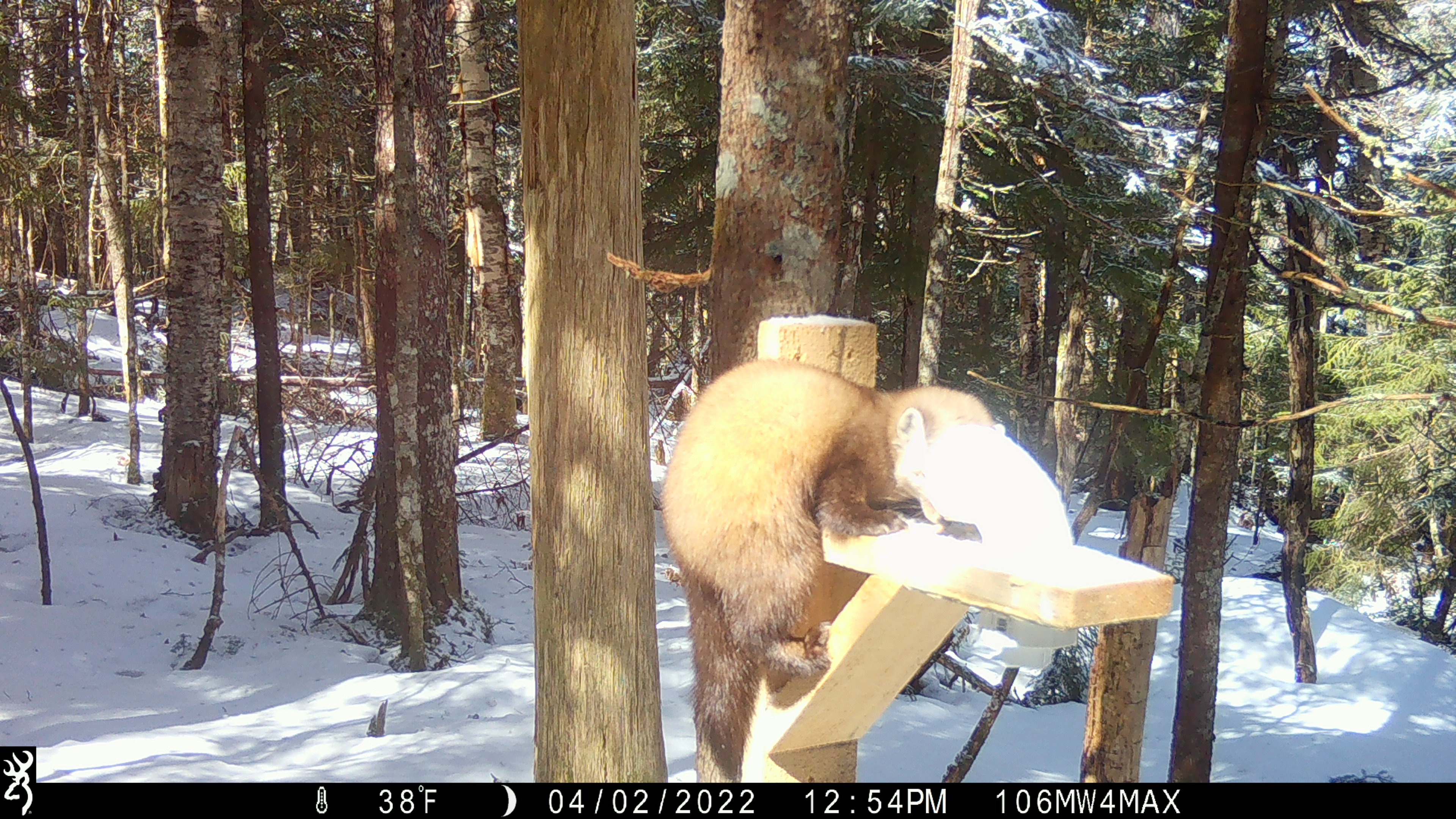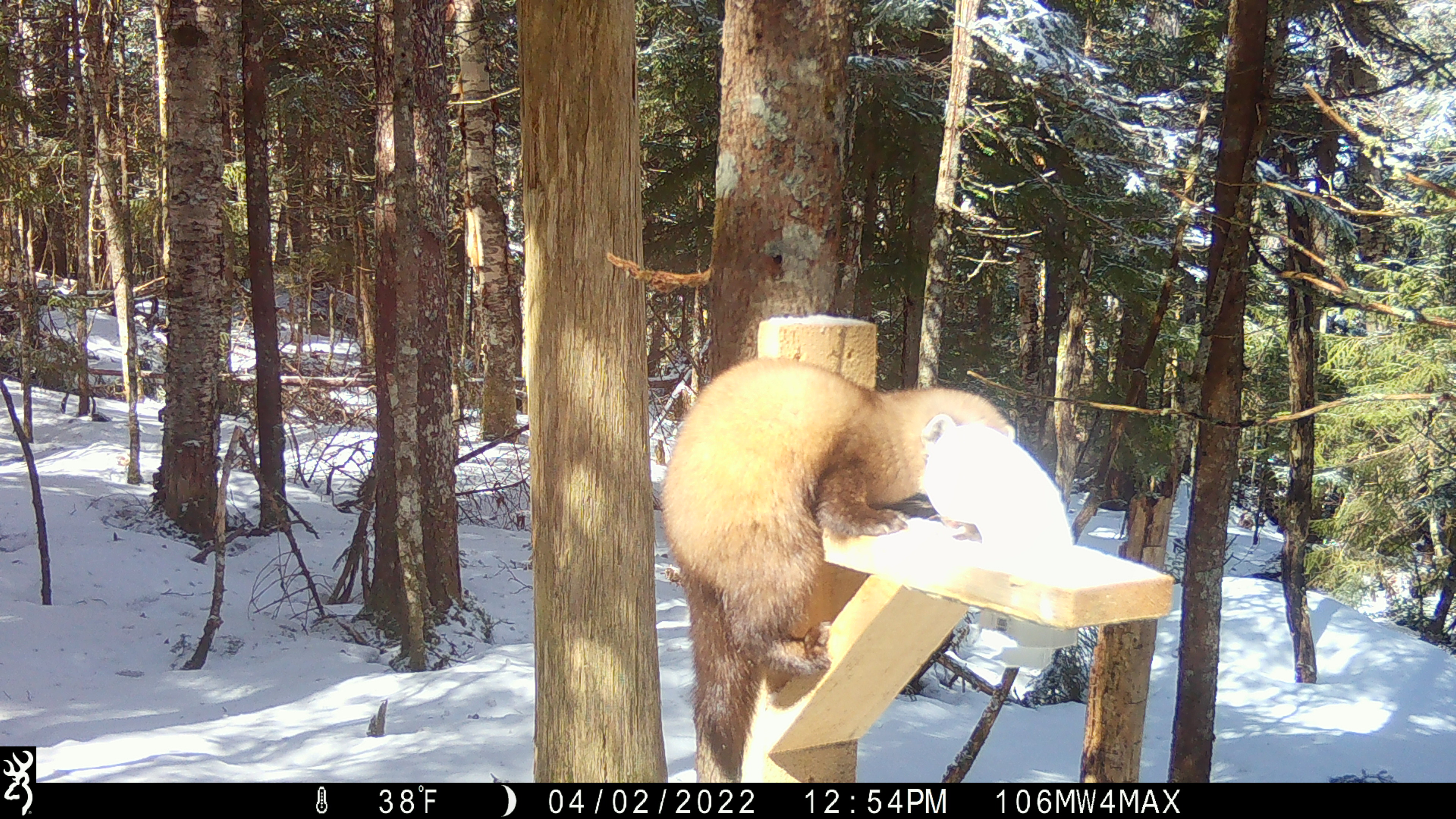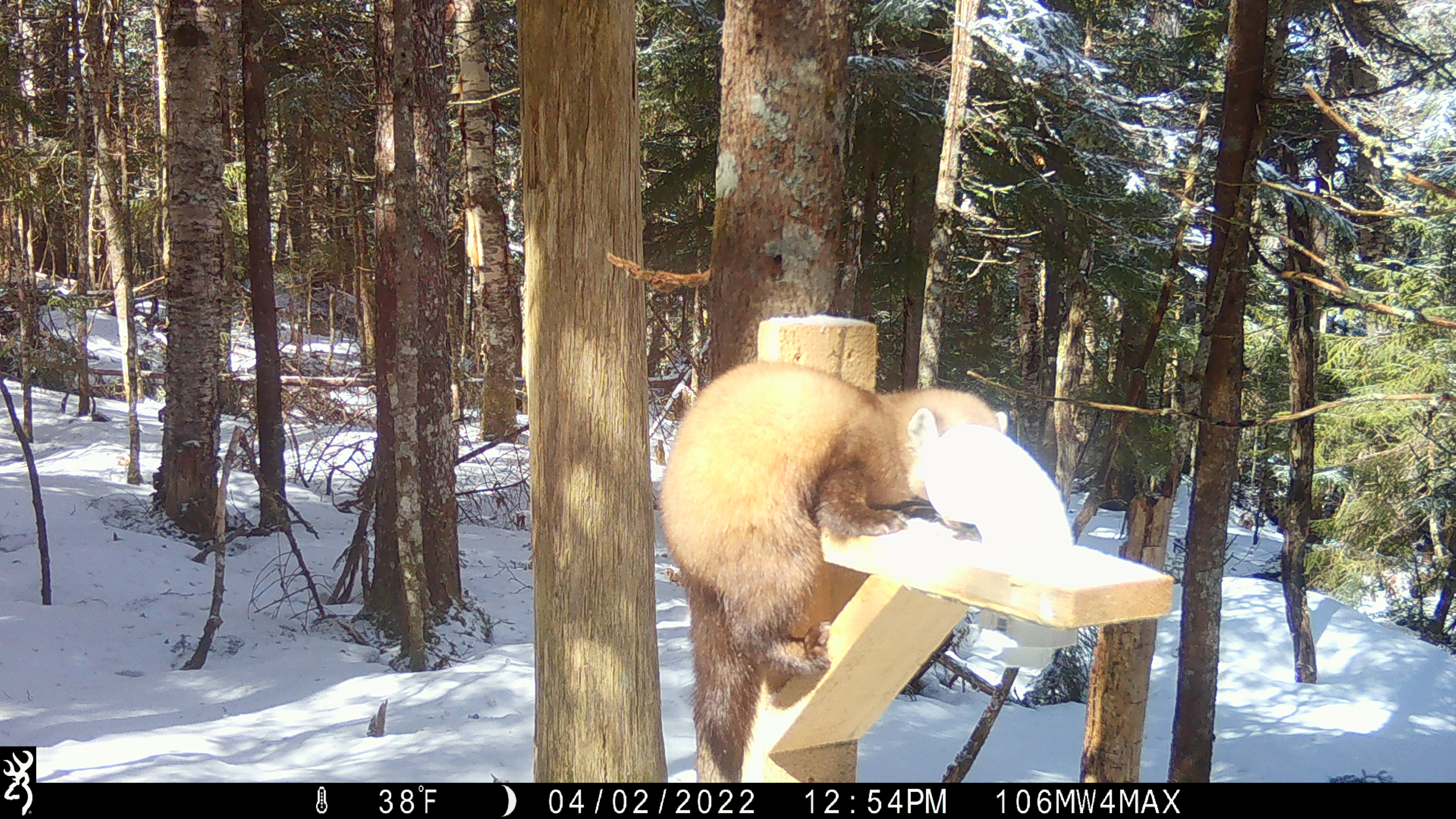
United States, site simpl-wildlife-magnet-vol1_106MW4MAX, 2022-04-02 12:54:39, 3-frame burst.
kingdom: Animalia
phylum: Chordata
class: Mammalia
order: Carnivora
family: Mustelidae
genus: Martes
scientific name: Martes americana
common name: american marten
American marten (Martes americana).